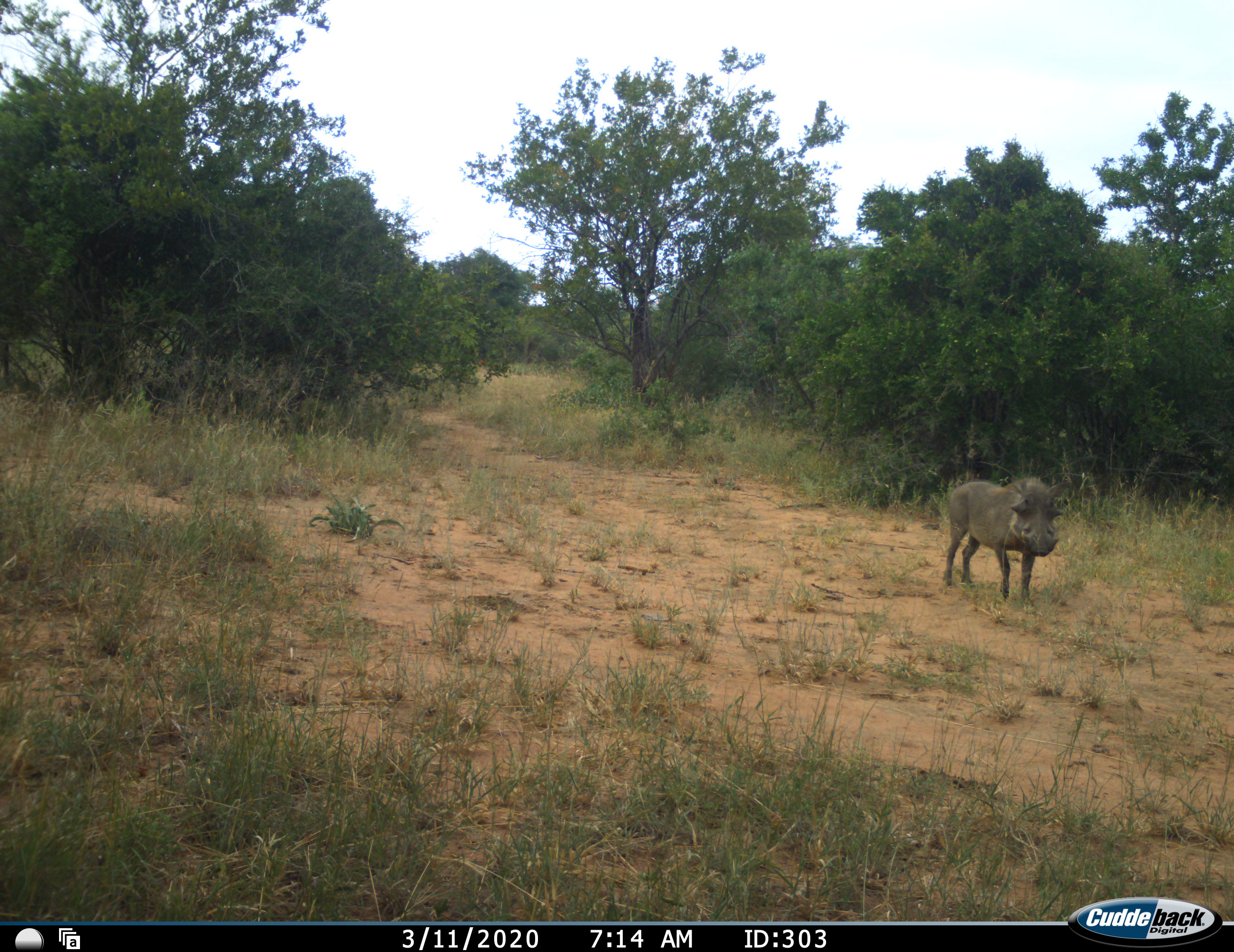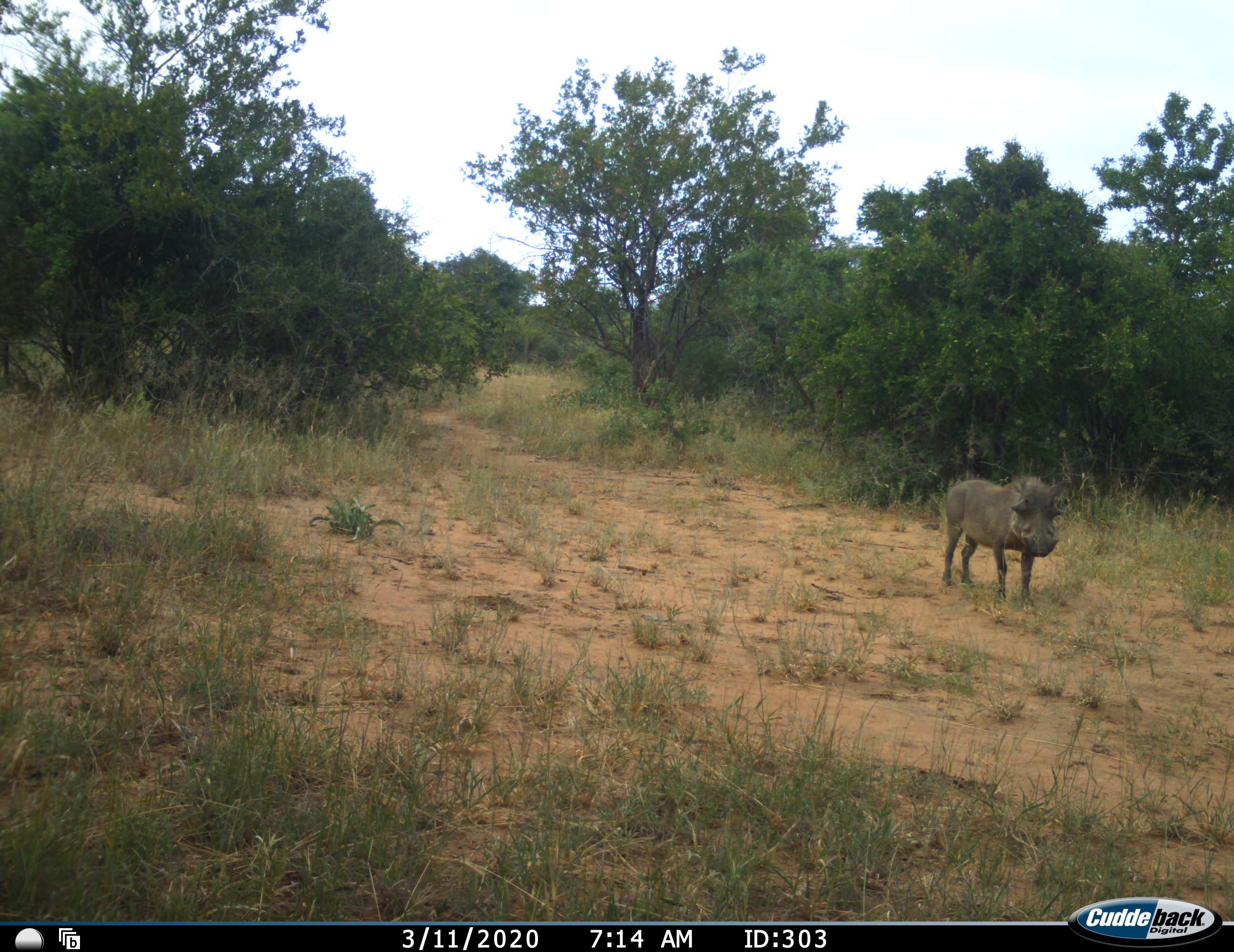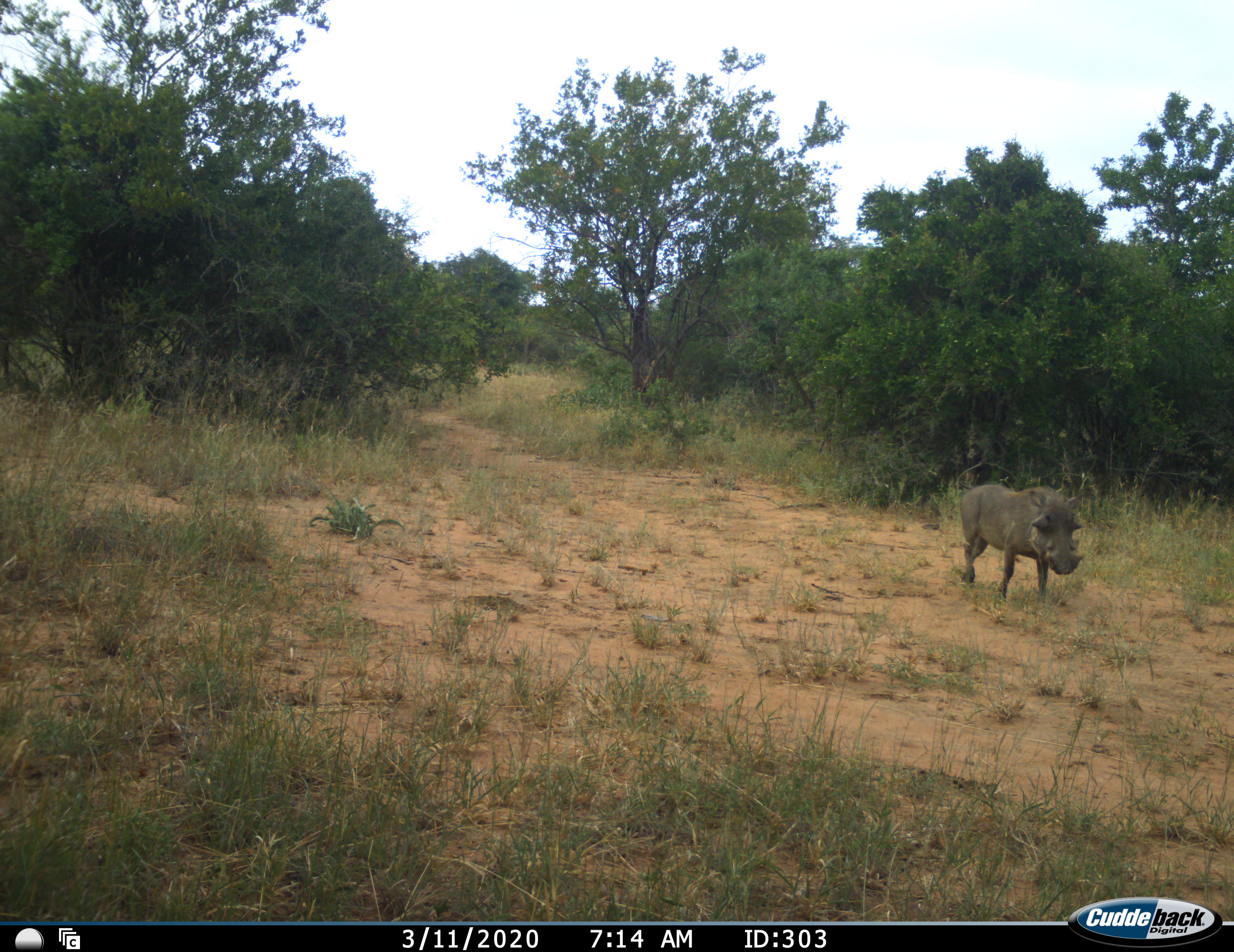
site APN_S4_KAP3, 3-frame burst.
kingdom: Animalia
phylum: Chordata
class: Mammalia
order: Artiodactyla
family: Suidae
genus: Phacochoerus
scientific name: Phacochoerus africanus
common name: warthog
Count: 1.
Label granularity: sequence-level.